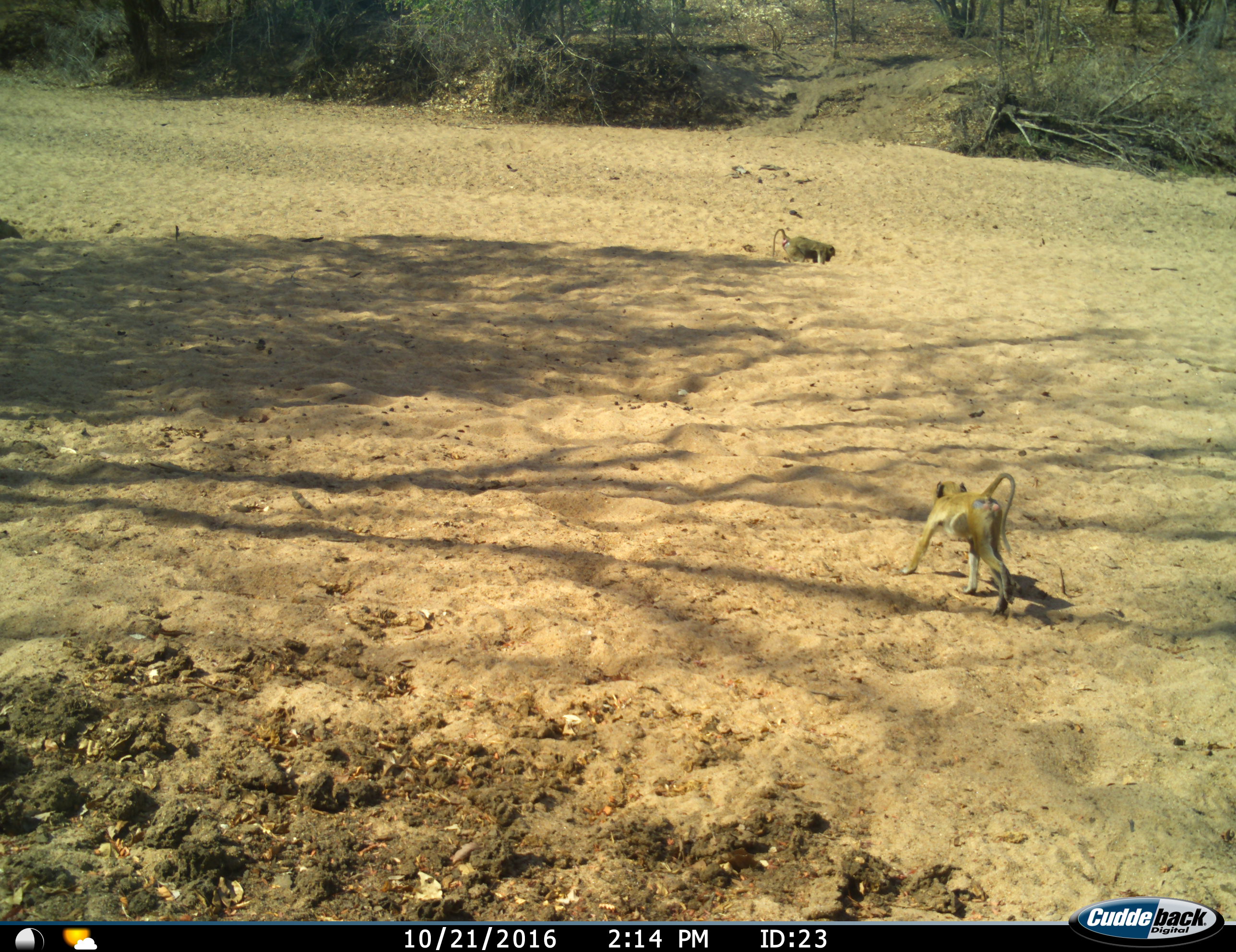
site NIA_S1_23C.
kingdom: Animalia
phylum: Chordata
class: Mammalia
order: Primates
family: Cercopithecidae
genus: Papio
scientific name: Papio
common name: baboon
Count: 2.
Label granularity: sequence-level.